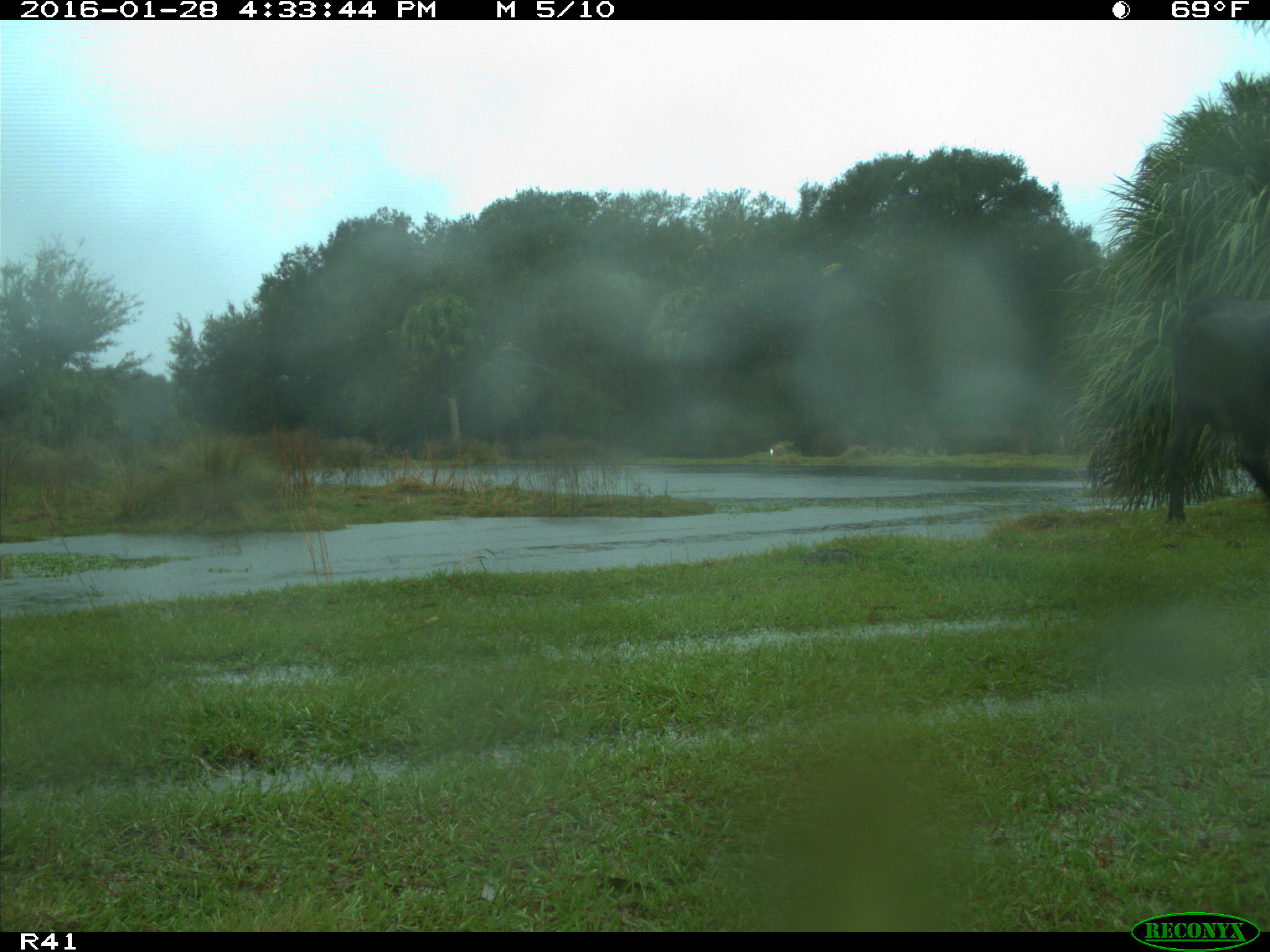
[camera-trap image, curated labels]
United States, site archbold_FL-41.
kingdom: Animalia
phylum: Chordata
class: Mammalia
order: Artiodactyla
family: Bovidae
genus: Bos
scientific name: Bos taurus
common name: domestic cow